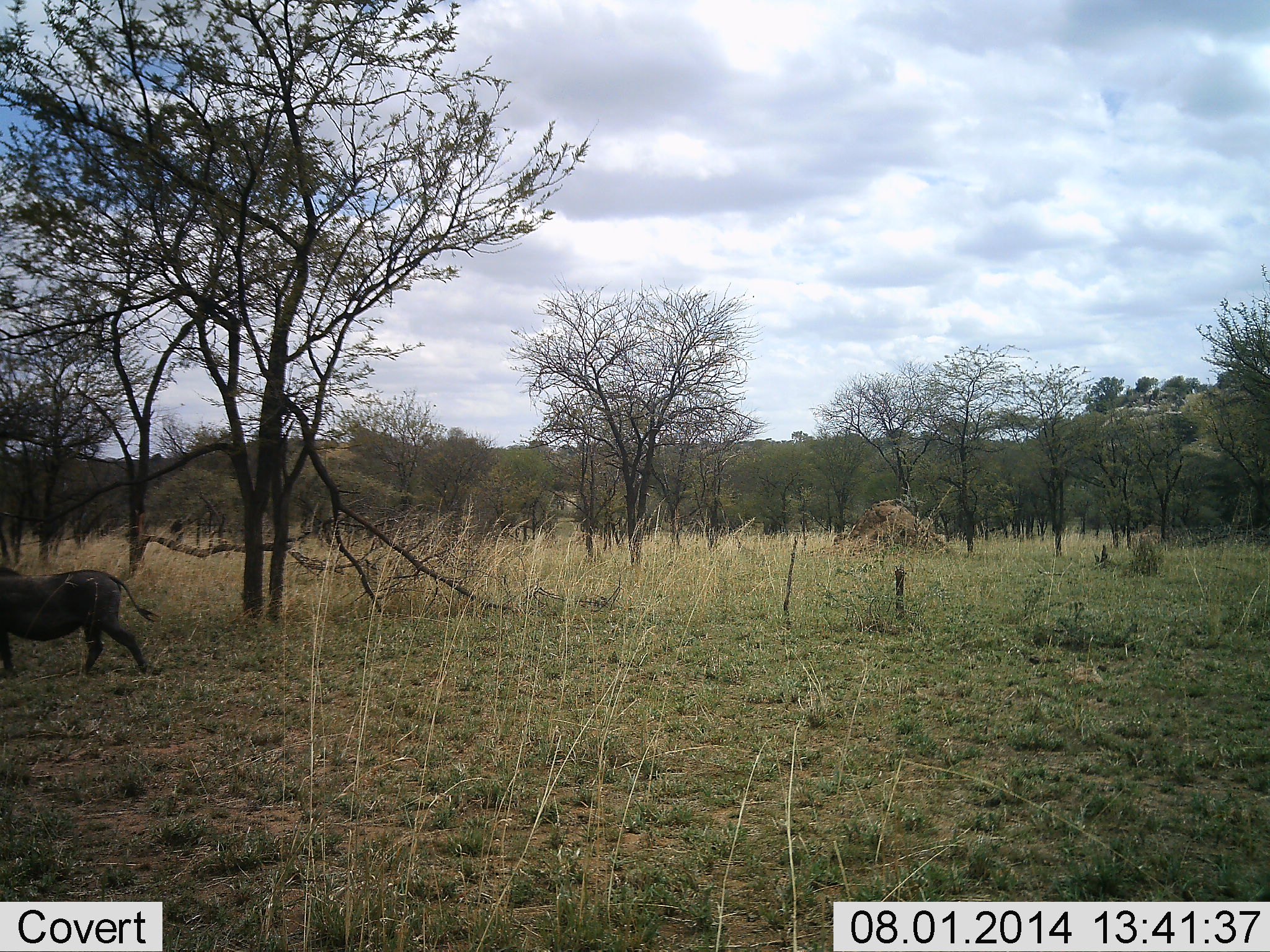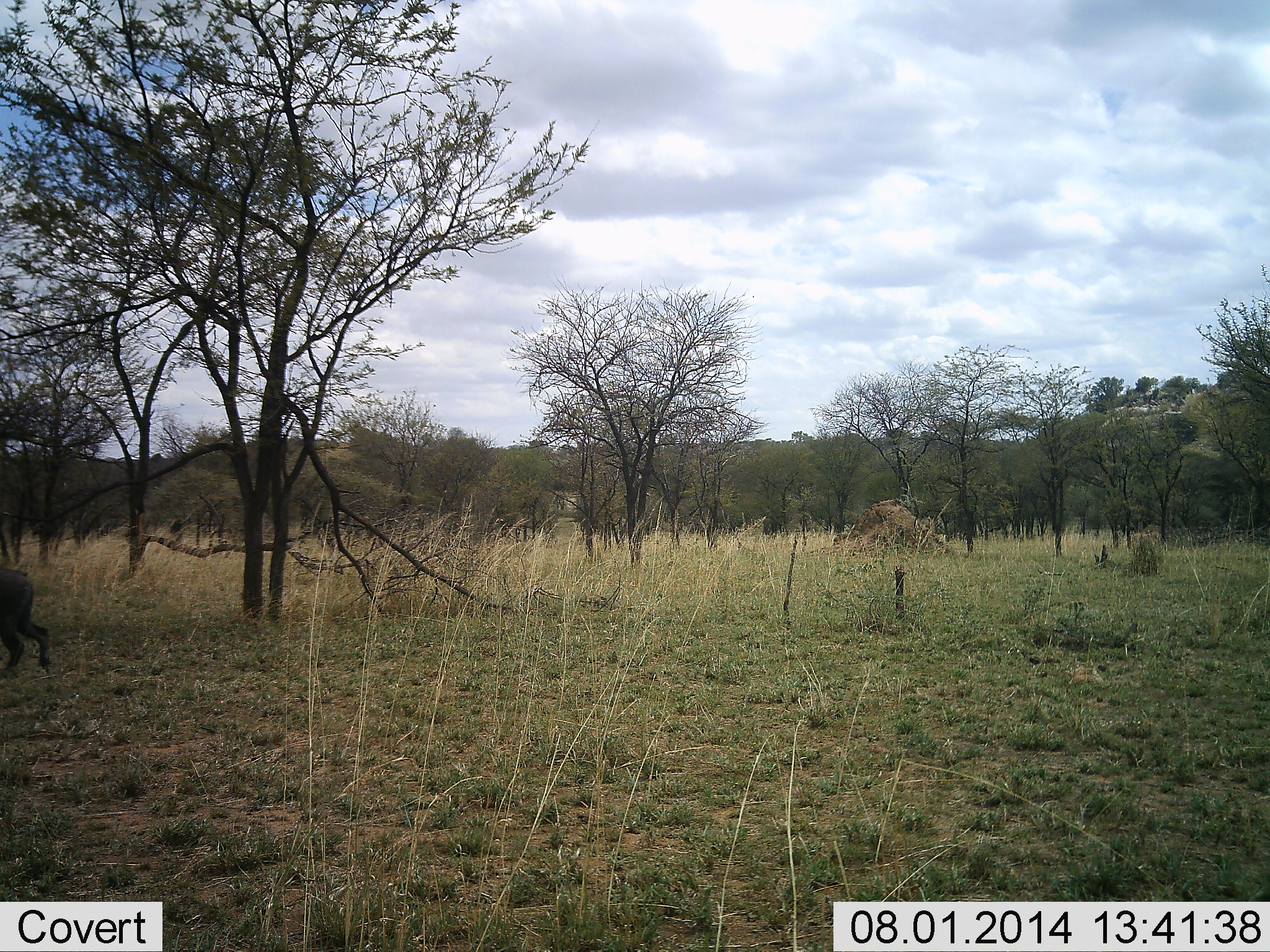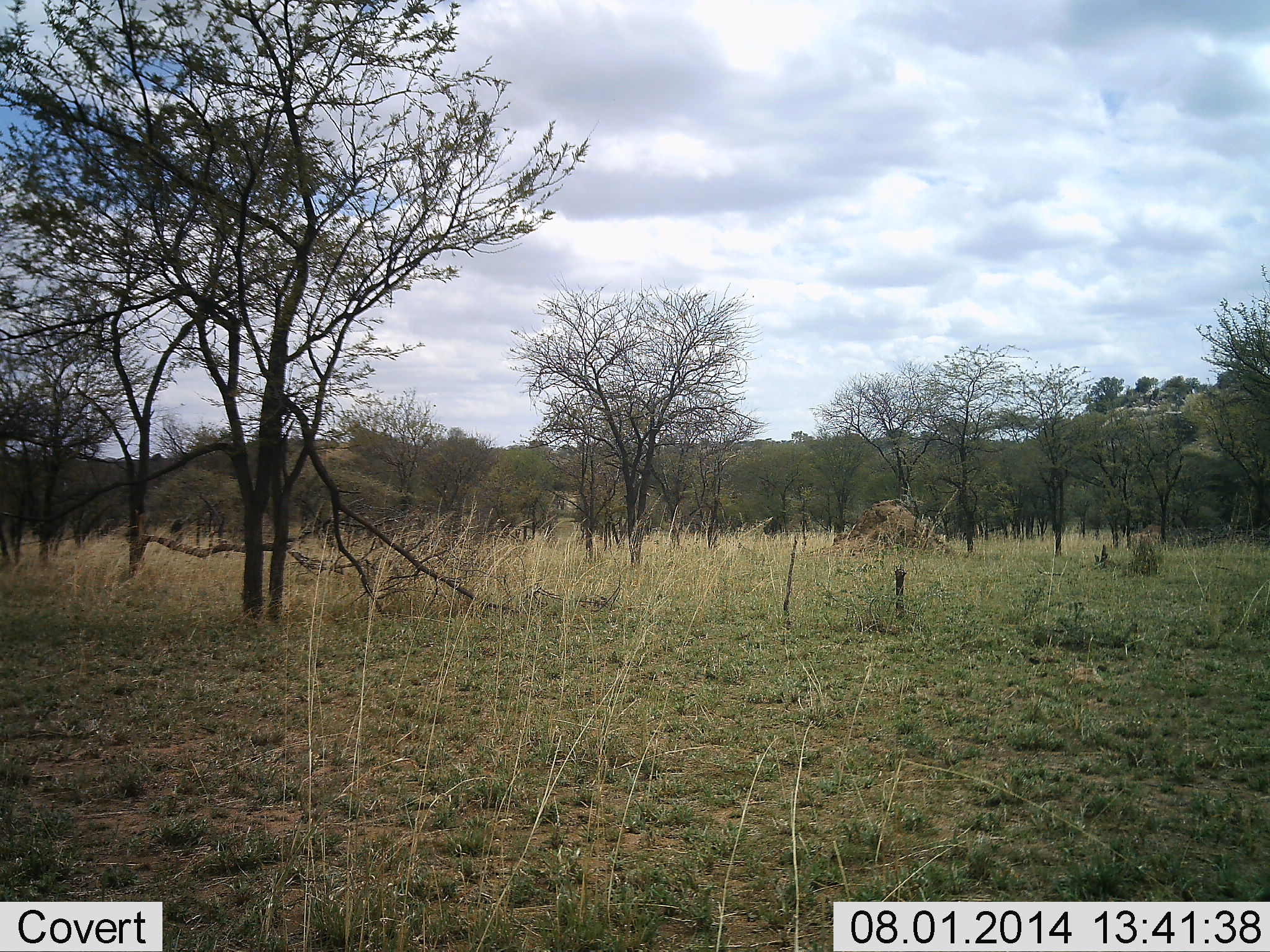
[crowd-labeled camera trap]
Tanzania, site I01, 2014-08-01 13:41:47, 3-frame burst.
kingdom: Animalia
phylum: Chordata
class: Mammalia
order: Artiodactyla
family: Suidae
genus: Phacochoerus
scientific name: Phacochoerus africanus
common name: warthog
Warthog (Phacochoerus africanus), count 1. Behavior (volunteer vote fractions): standing 0%, resting 0%, moving 100%, interacting 0%. Young present (vote fraction): 0%. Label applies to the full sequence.